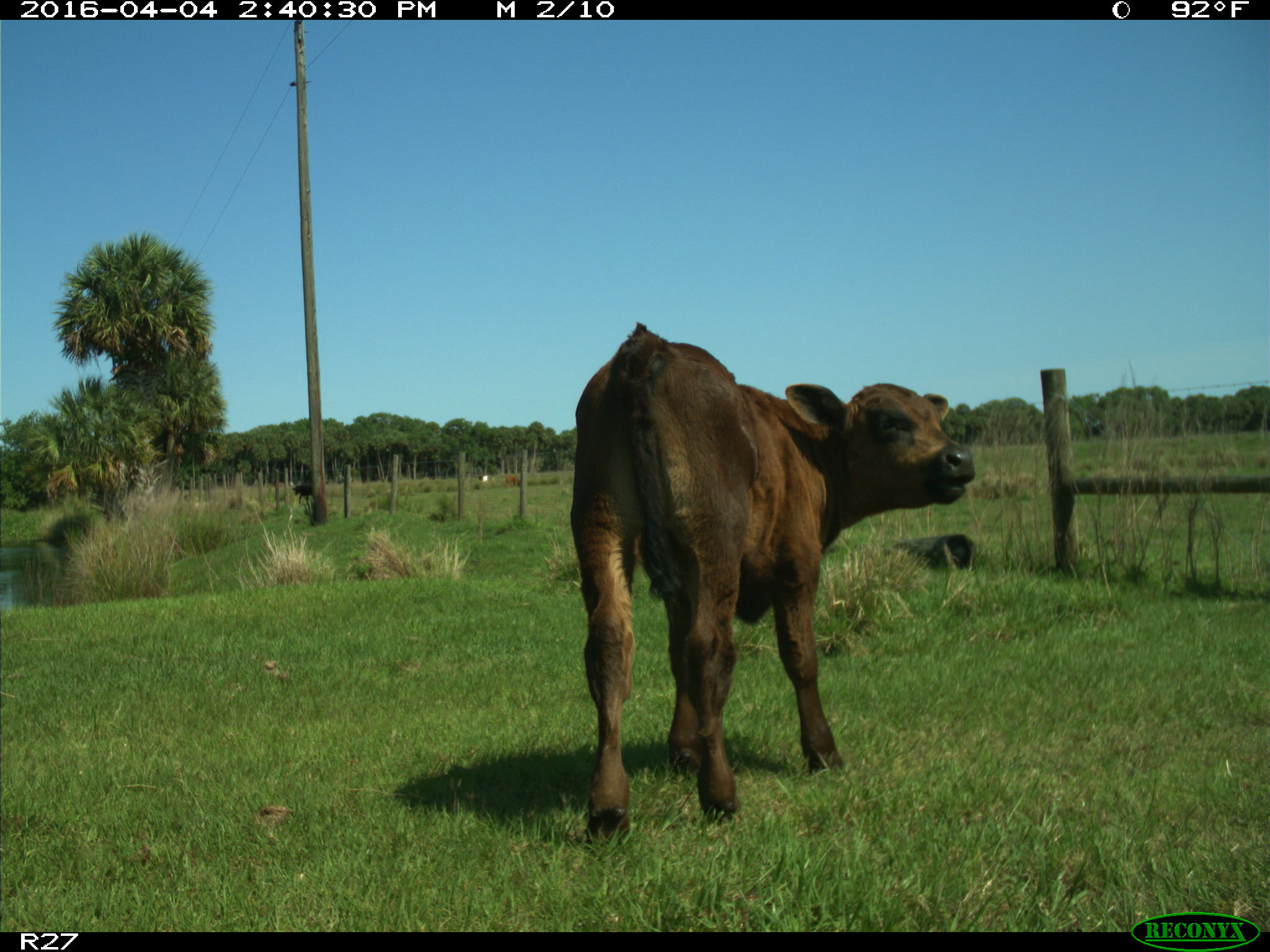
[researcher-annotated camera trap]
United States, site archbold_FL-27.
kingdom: Animalia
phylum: Chordata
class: Mammalia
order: Artiodactyla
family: Bovidae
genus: Bos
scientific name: Bos taurus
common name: domestic cow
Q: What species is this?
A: Bos taurus (domestic cow).